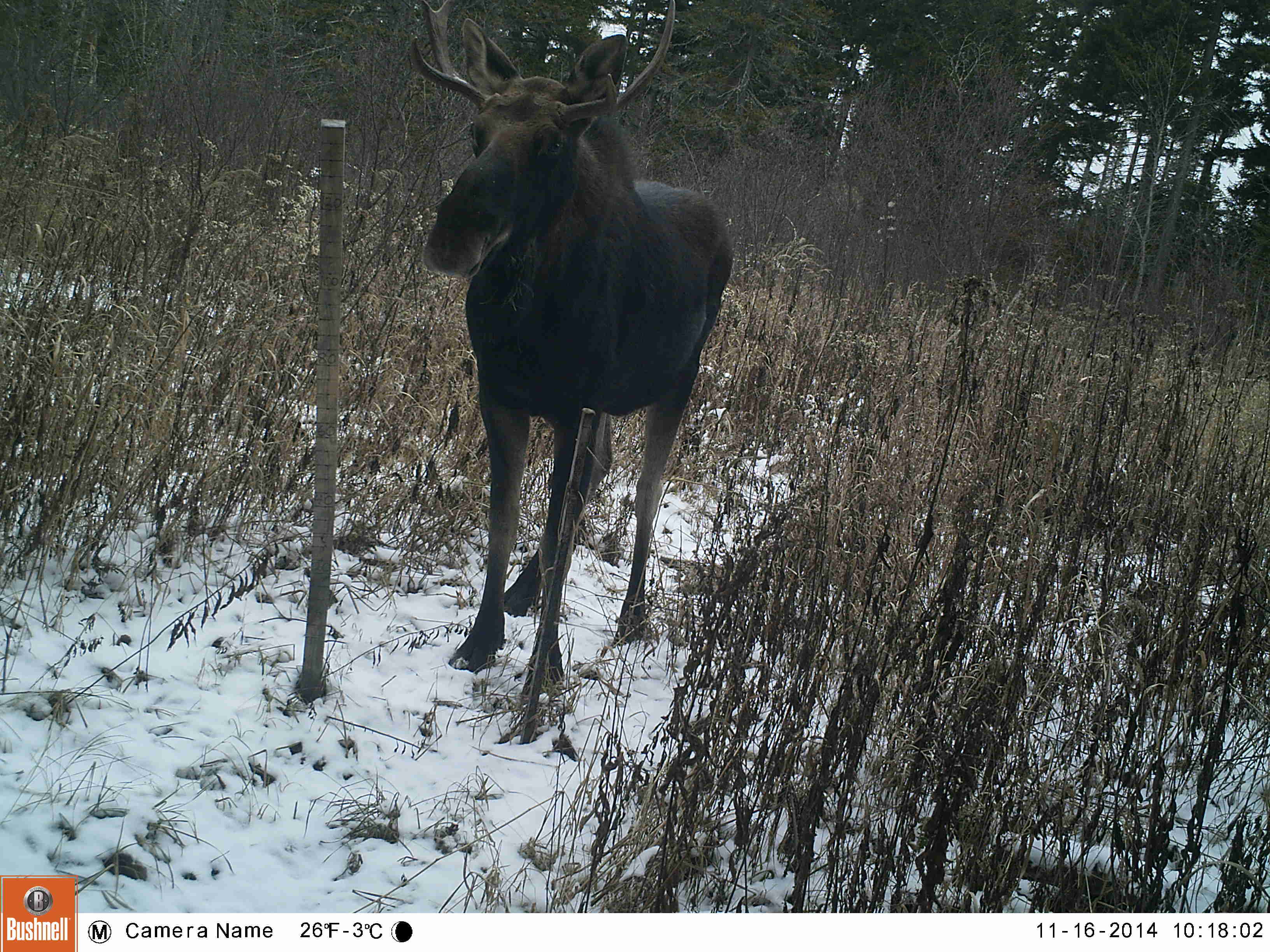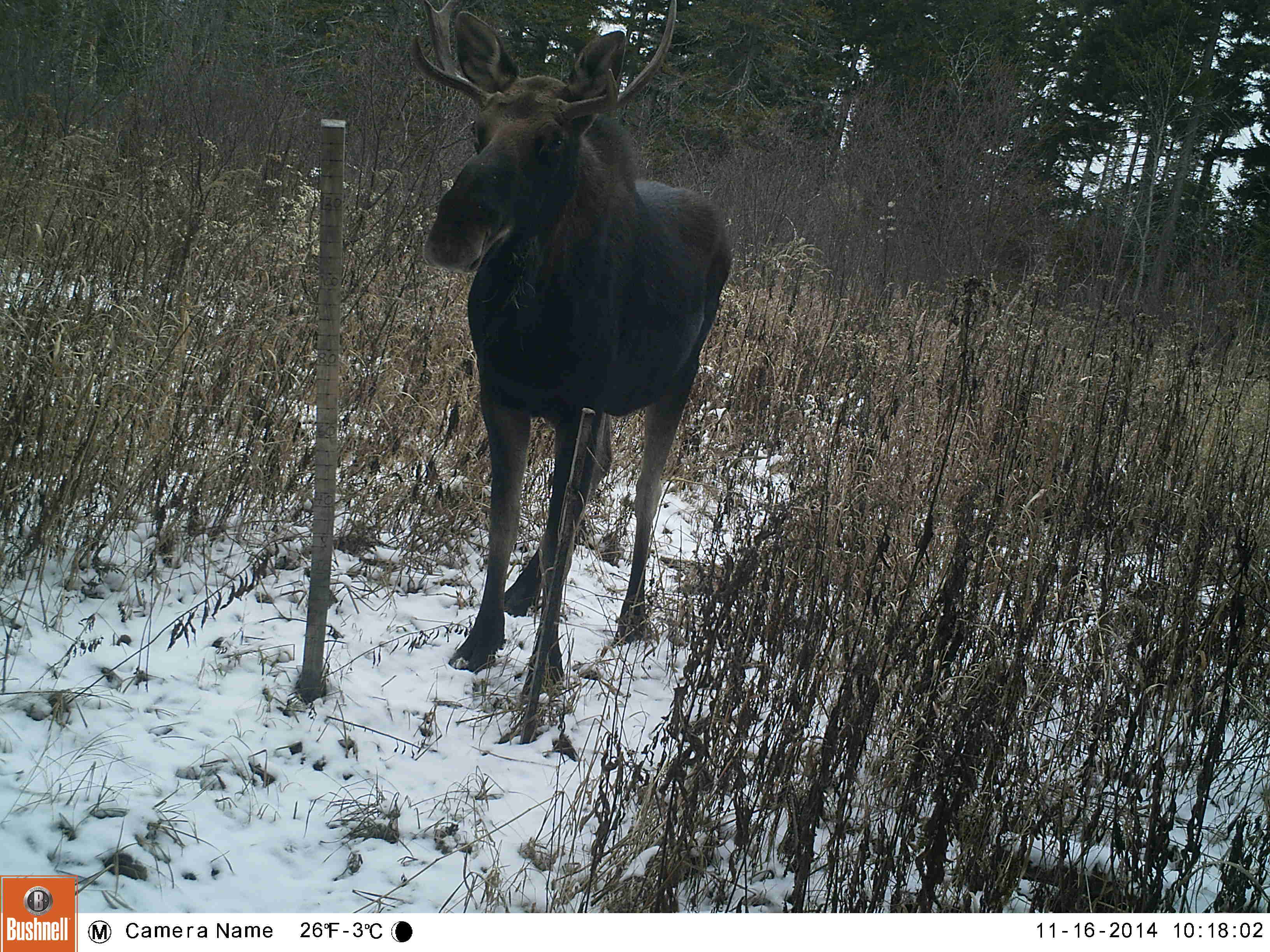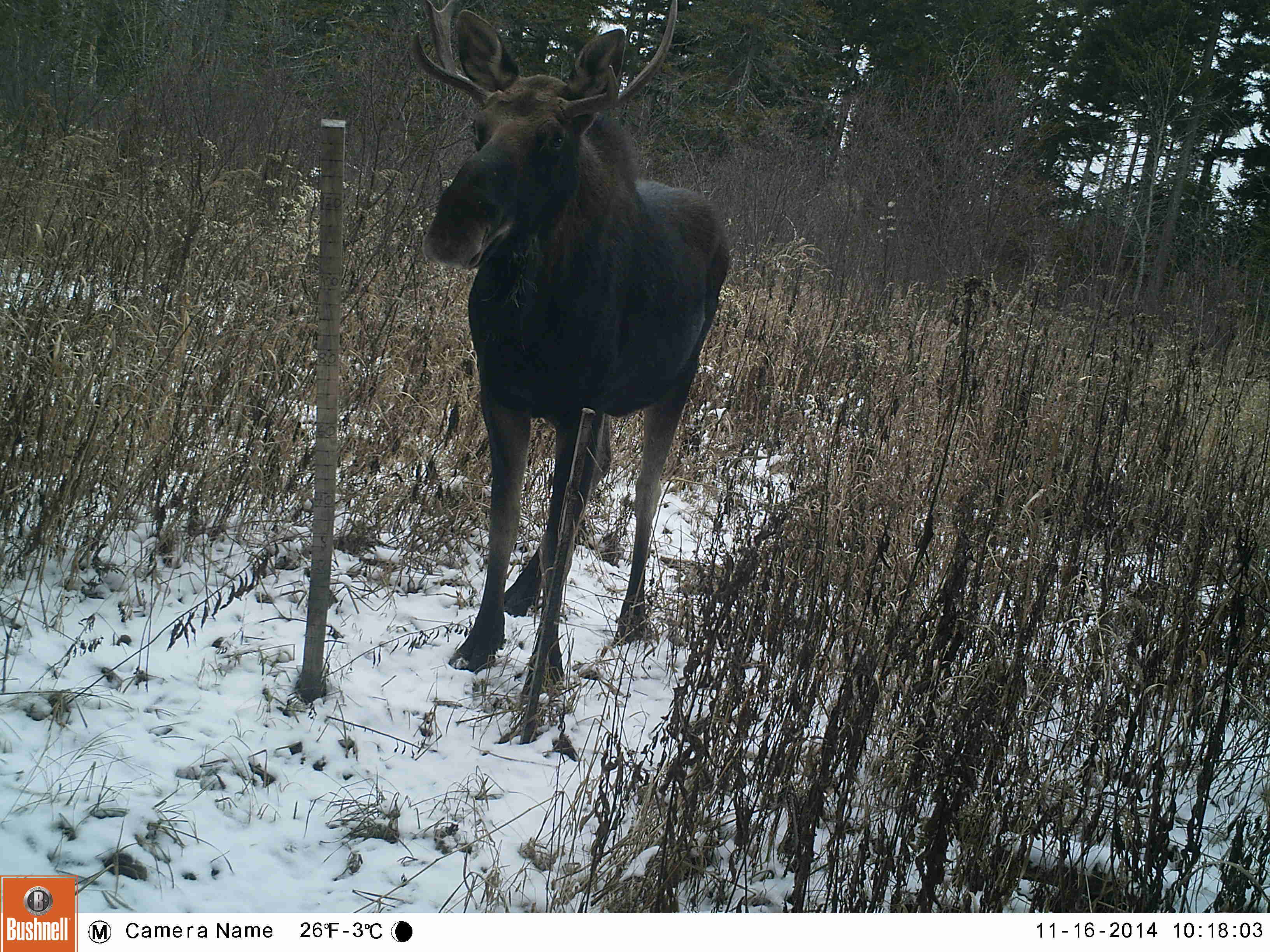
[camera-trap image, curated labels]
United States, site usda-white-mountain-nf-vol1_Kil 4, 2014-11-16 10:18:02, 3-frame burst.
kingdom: Animalia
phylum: Chordata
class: Mammalia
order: Artiodactyla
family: Cervidae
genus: Alces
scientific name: Alces alces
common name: moose